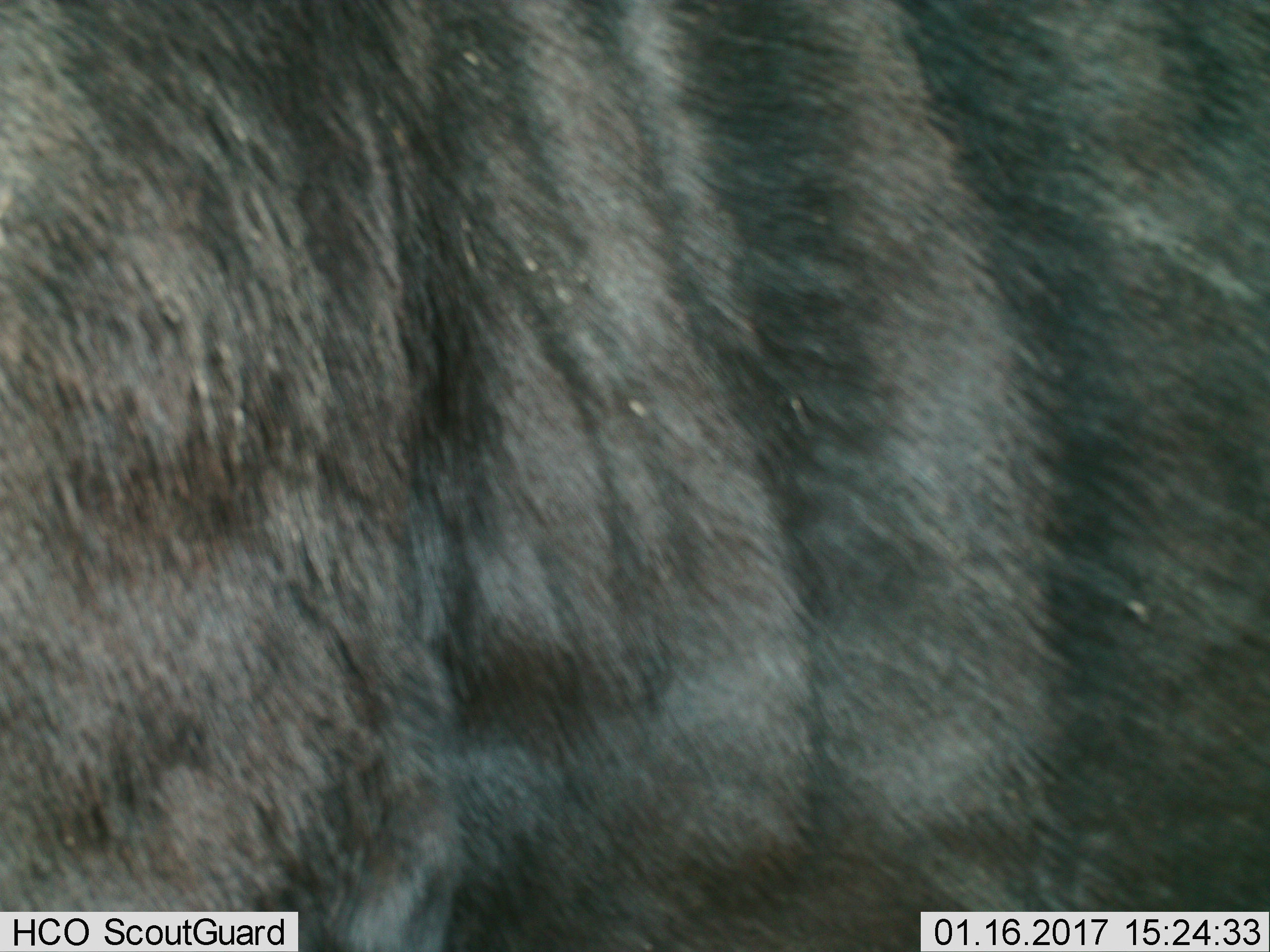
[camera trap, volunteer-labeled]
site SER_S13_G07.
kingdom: Animalia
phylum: Chordata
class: Mammalia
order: Artiodactyla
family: Bovidae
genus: Connochaetes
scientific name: Connochaetes taurinus taurinus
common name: blue wildebeest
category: wildebeestblue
Wildebeestblue (blue wildebeest) (Connochaetes taurinus taurinus), count 1. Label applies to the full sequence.